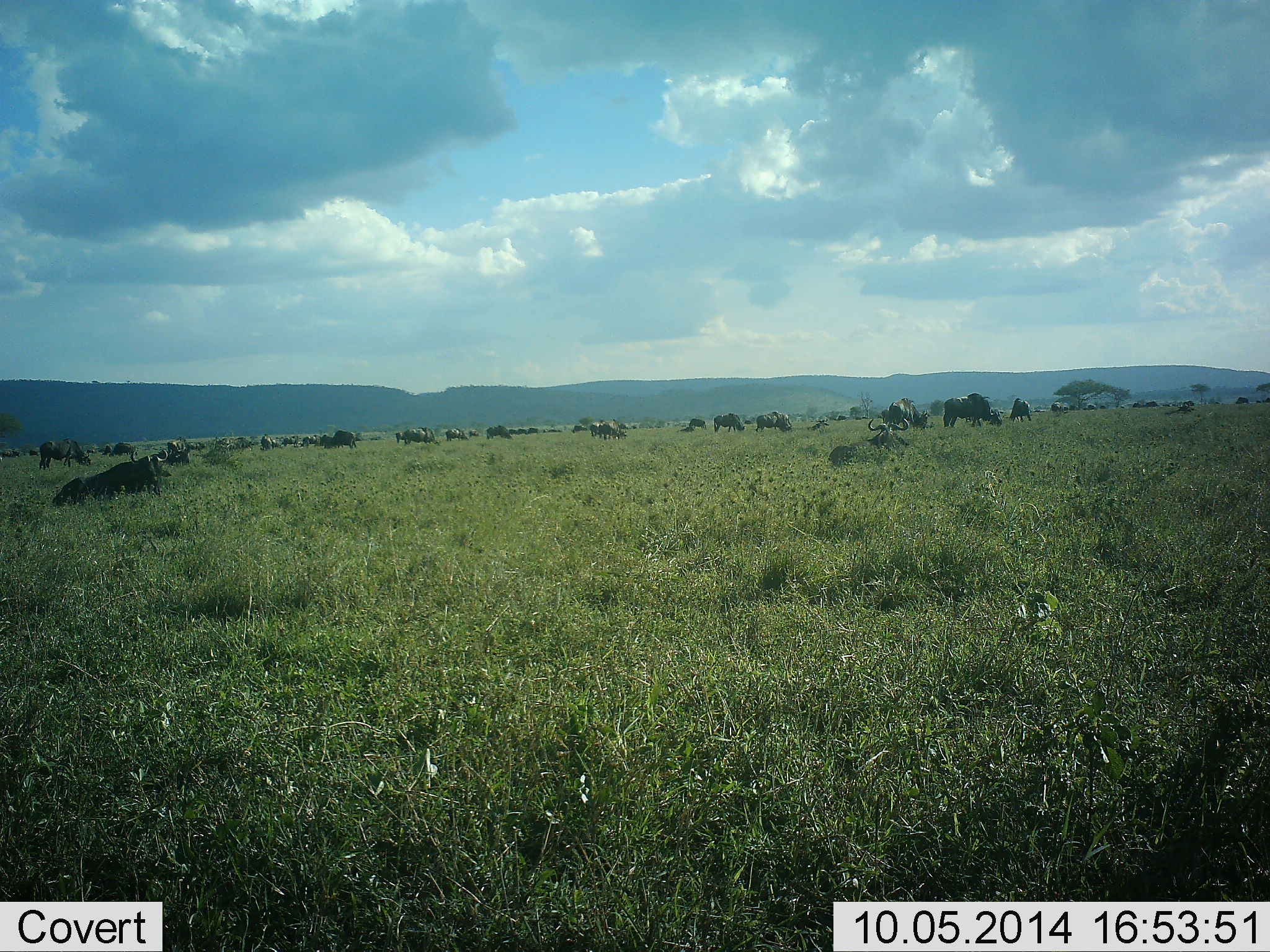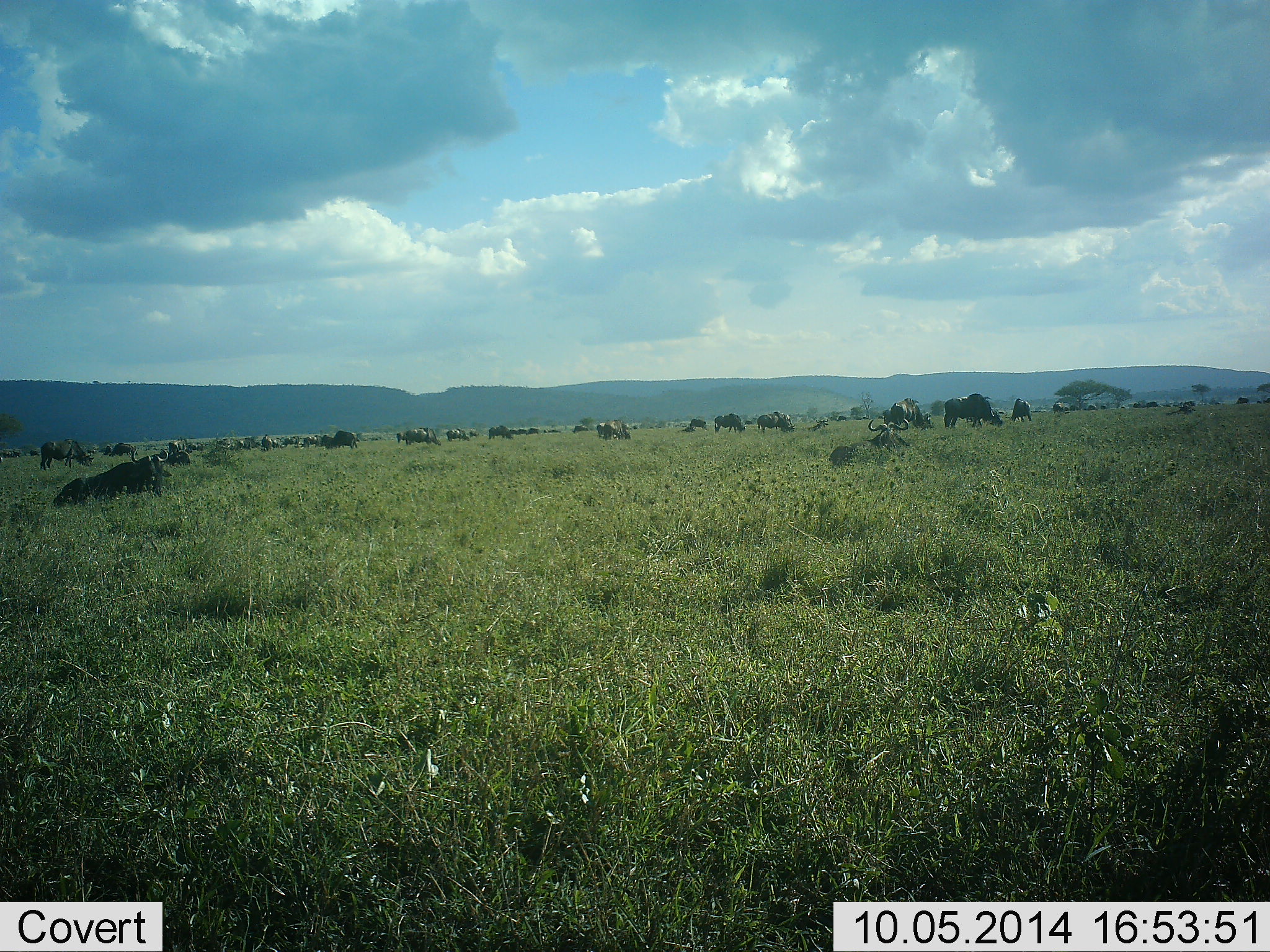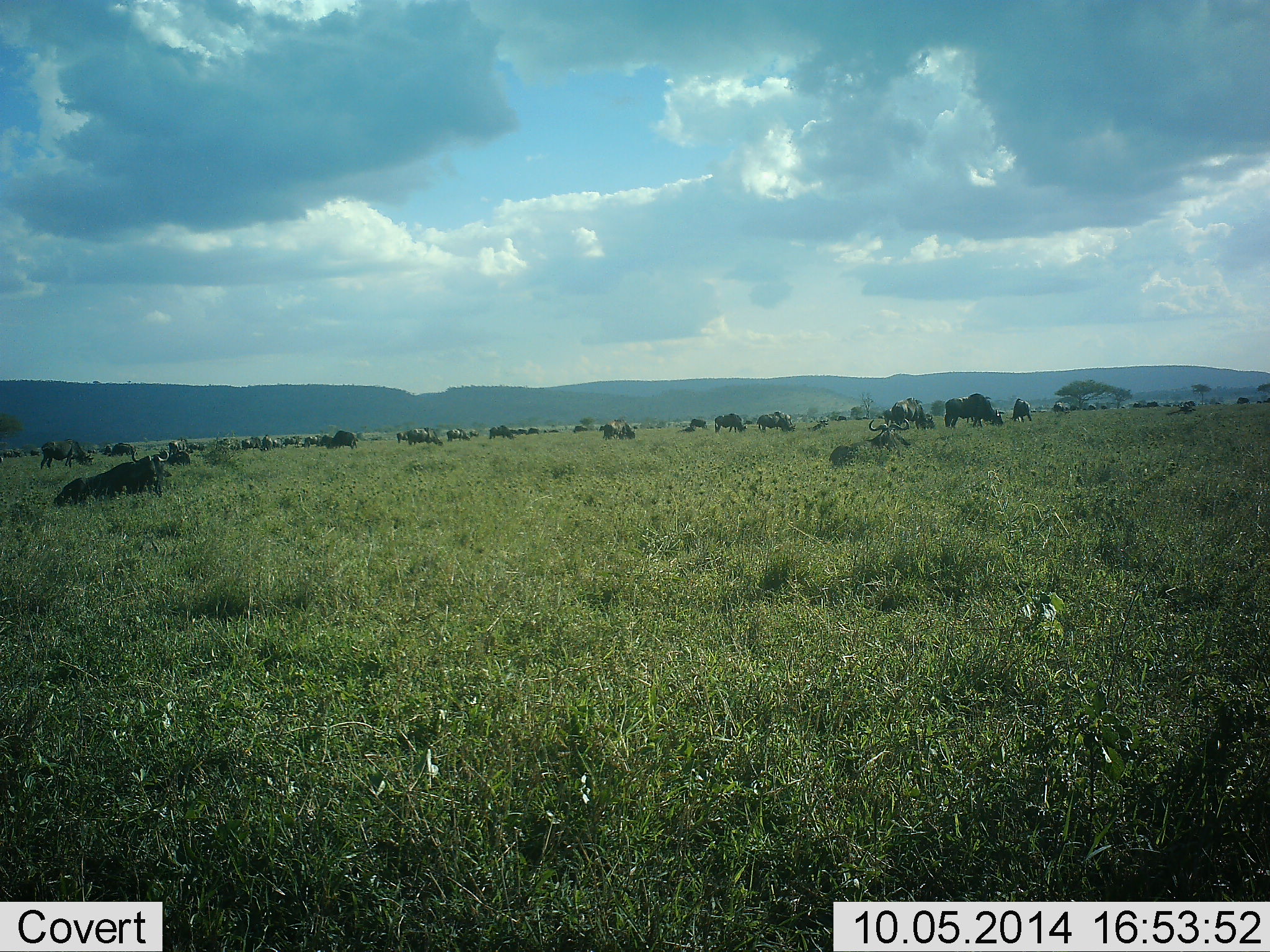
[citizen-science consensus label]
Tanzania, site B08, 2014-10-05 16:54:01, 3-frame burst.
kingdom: Animalia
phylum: Chordata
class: Mammalia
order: Artiodactyla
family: Bovidae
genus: Connochaetes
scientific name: Connochaetes taurinus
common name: blue wildebeest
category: wildebeest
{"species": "wildebeest (blue wildebeest) (Connochaetes taurinus)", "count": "11-50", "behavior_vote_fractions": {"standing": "27%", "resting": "82%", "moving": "36%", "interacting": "0%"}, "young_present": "0%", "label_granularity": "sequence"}